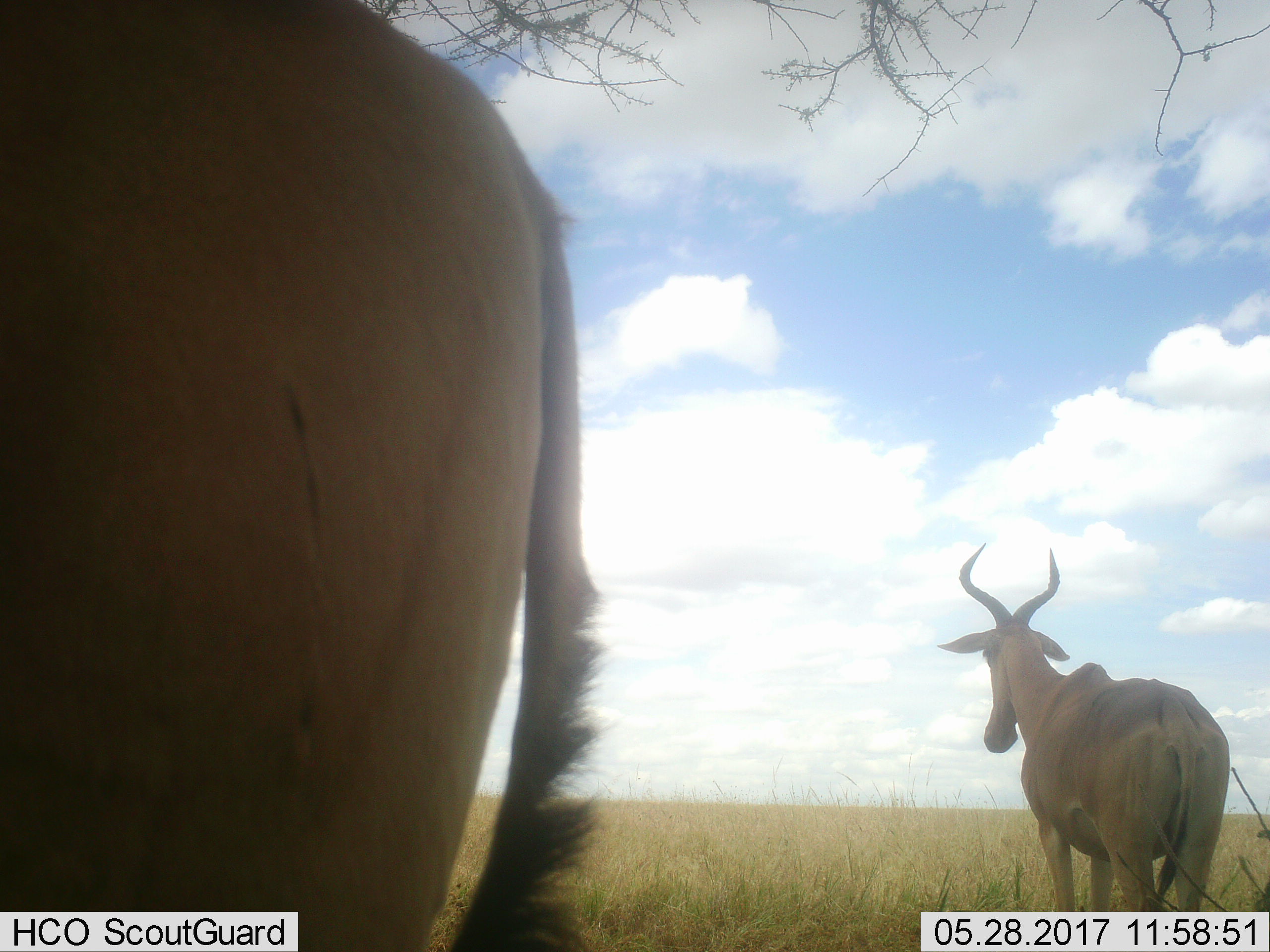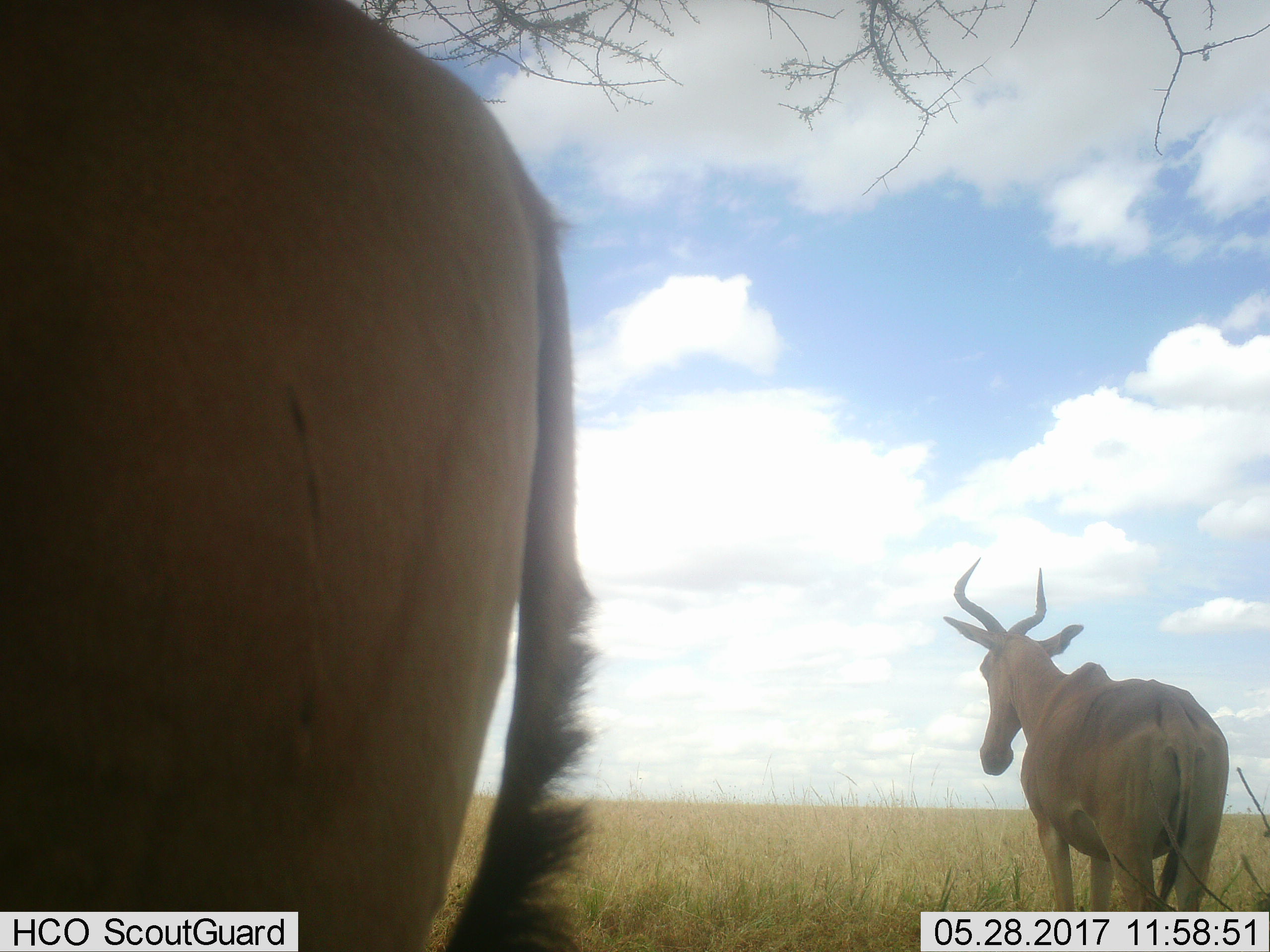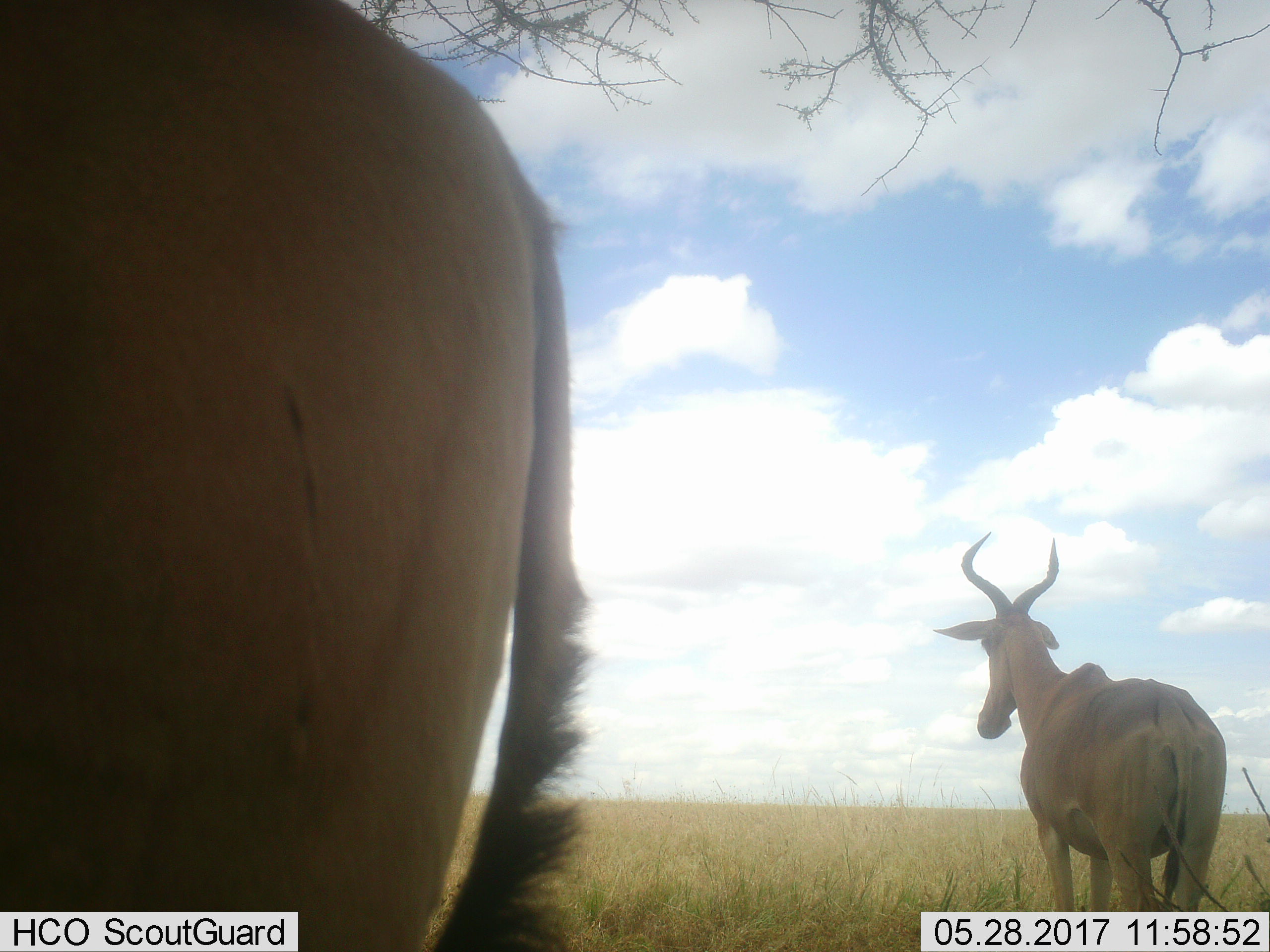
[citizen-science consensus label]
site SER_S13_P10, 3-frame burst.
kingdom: Animalia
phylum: Chordata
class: Mammalia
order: Artiodactyla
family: Bovidae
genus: Alcelaphus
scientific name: Alcelaphus buselaphus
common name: hartebeest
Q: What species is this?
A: Hartebeest (Alcelaphus buselaphus).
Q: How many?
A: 2.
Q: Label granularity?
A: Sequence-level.